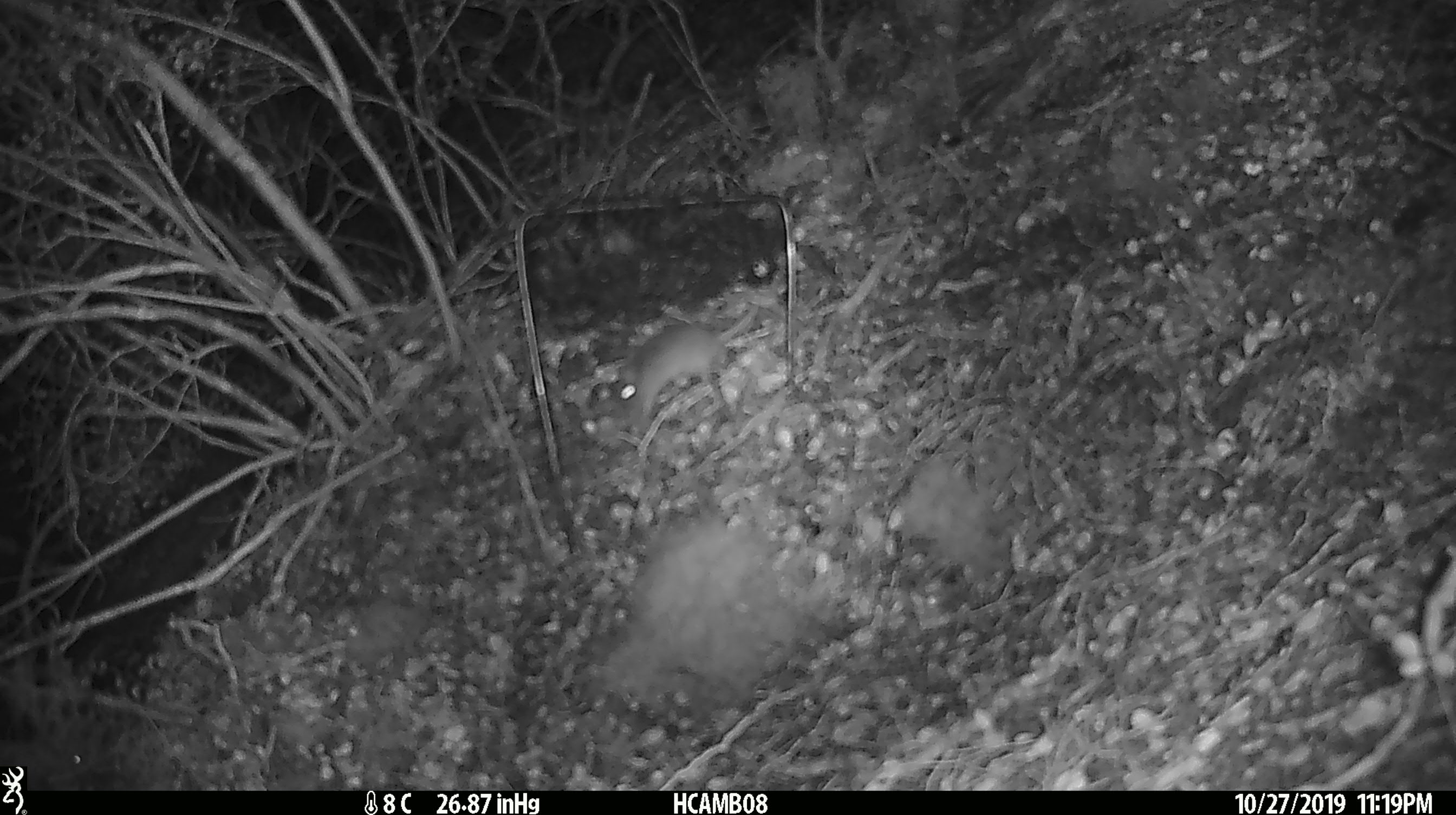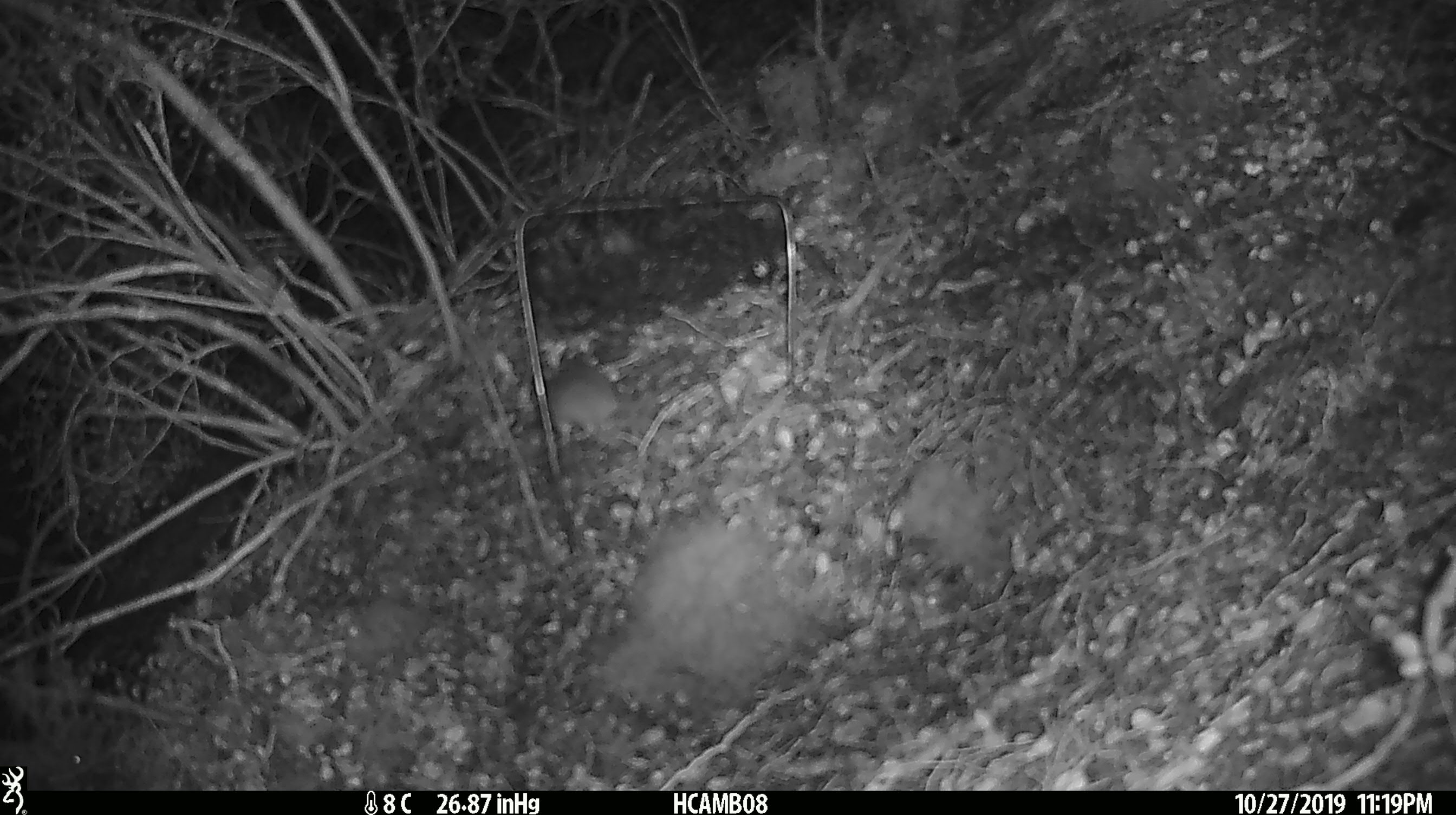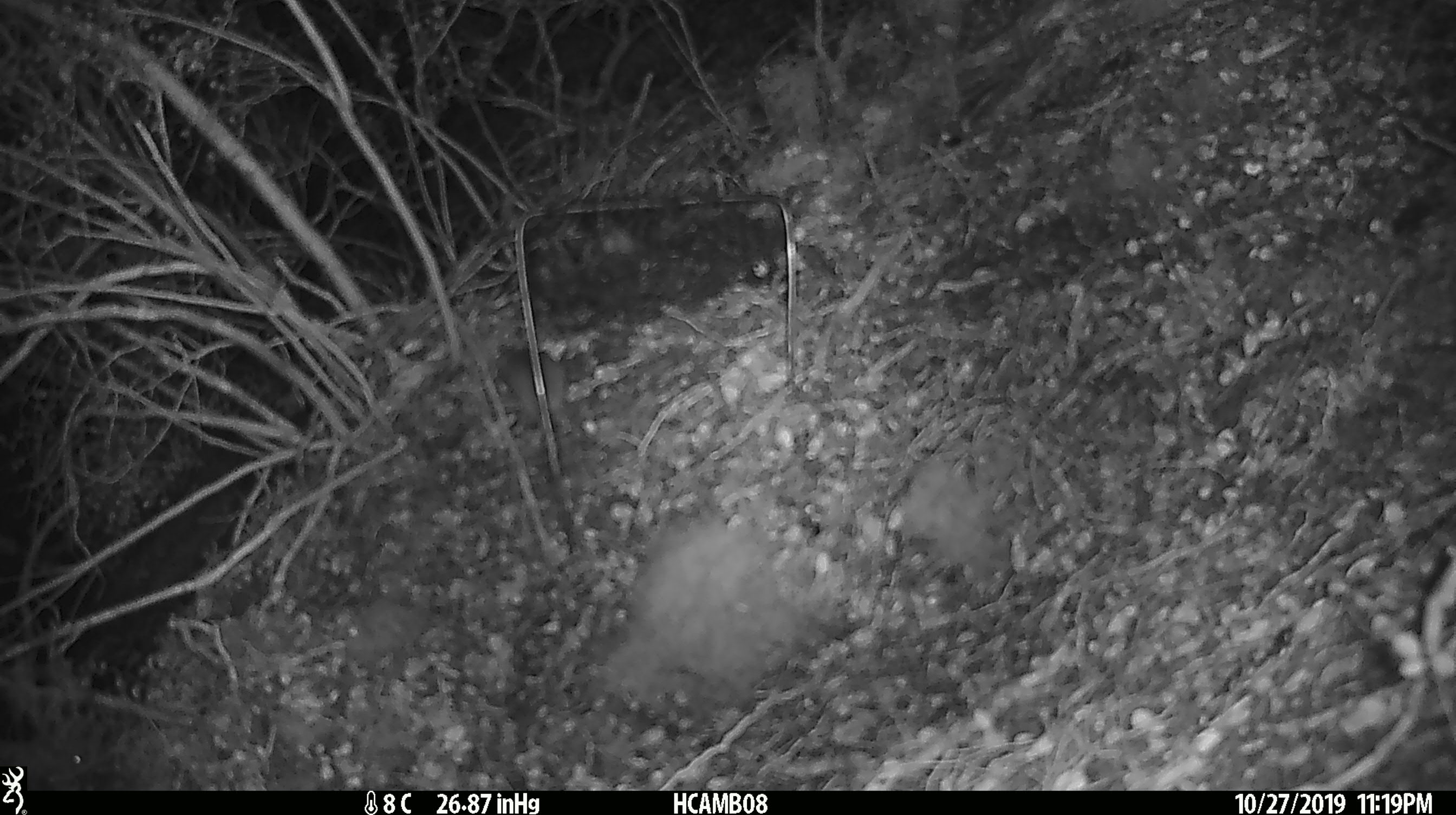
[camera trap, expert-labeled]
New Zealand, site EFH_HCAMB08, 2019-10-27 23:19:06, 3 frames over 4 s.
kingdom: Animalia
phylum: Chordata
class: Mammalia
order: Rodentia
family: Muridae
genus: Mus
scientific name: Mus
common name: mouse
Mouse (Mus).